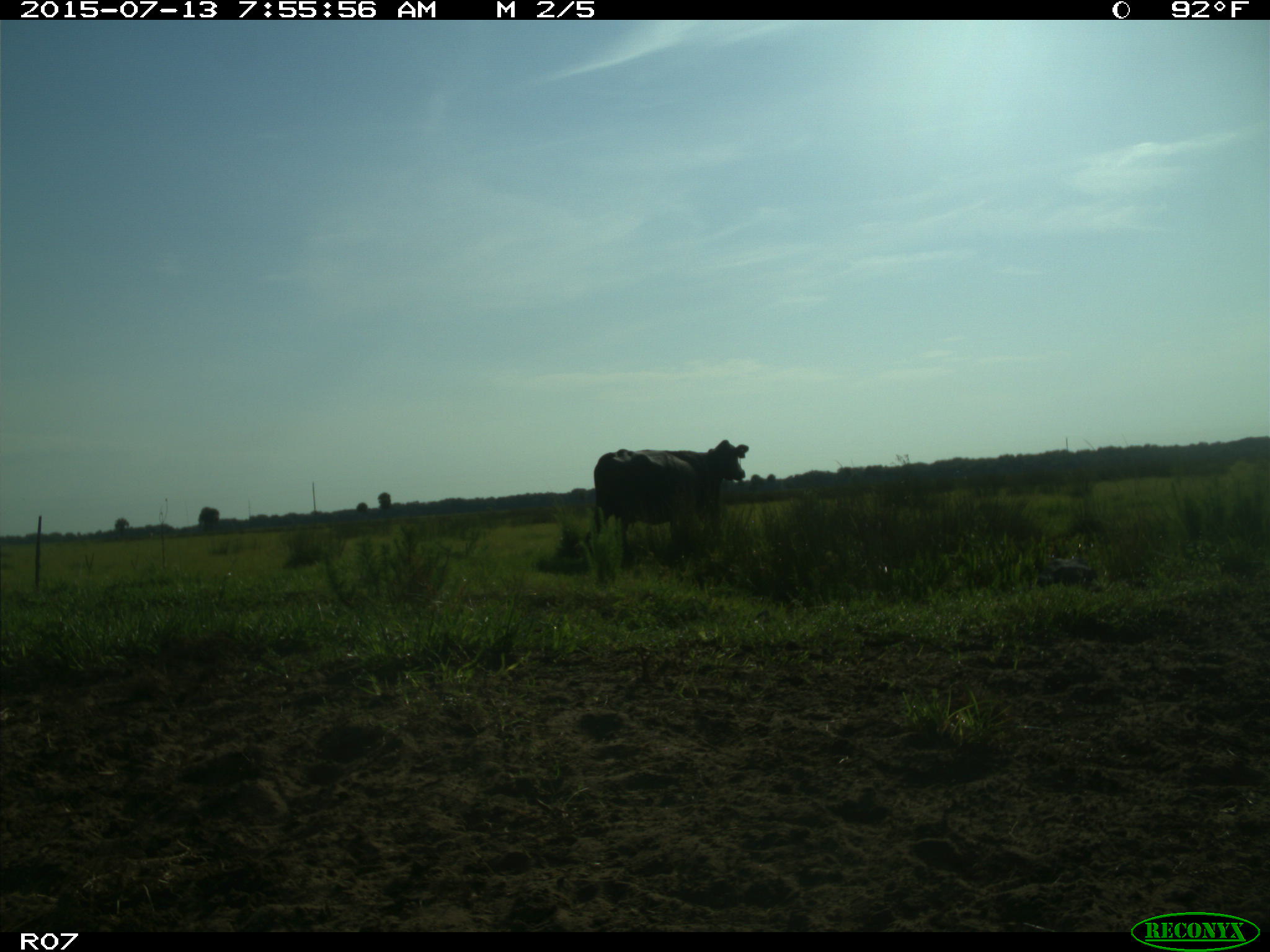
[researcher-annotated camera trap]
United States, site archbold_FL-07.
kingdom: Animalia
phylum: Chordata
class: Mammalia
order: Artiodactyla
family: Bovidae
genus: Bos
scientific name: Bos taurus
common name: domestic cow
Bos taurus (domestic cow).